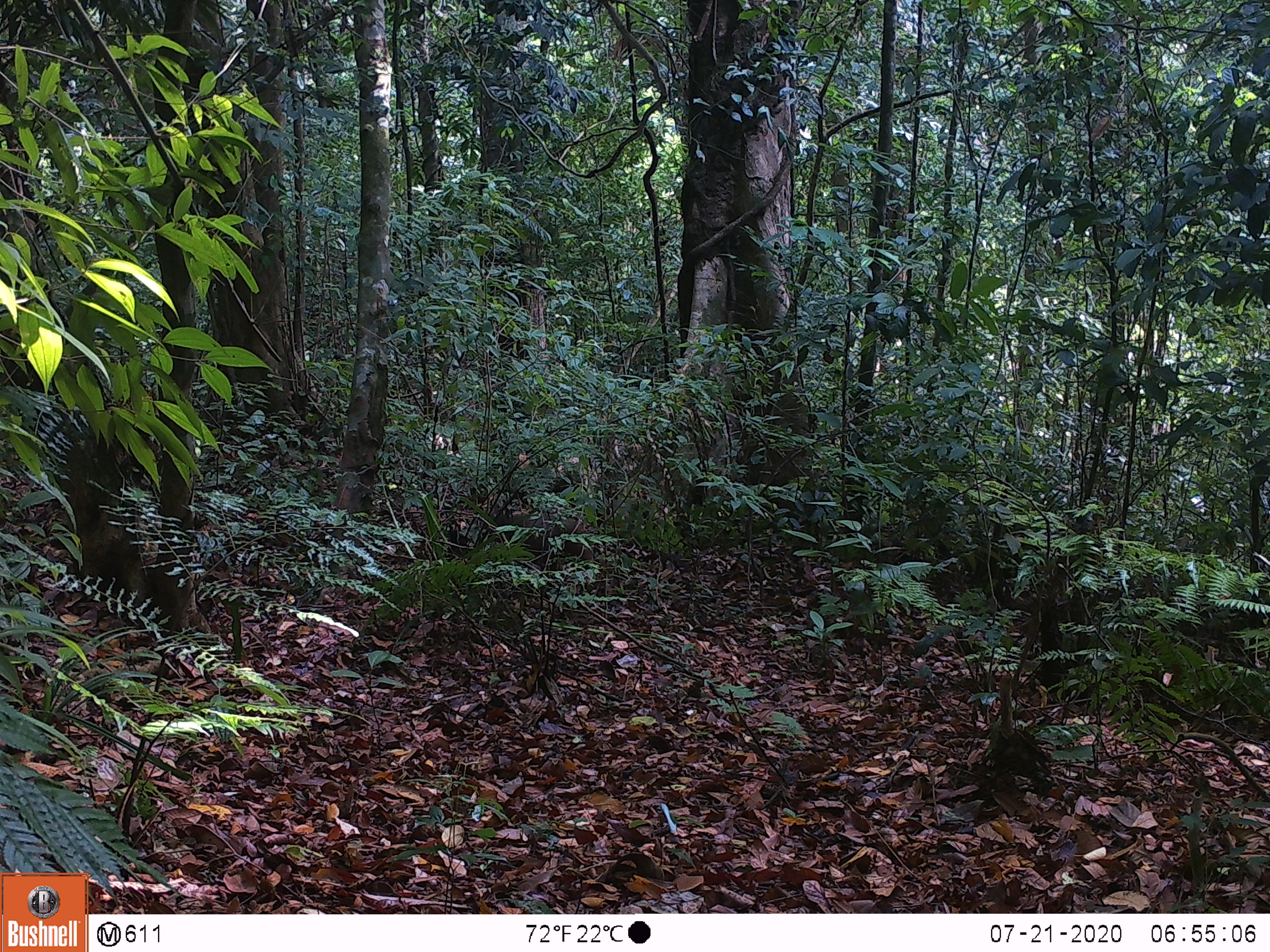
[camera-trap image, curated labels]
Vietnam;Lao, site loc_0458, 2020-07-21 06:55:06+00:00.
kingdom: Animalia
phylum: Chordata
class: Mammalia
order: Primates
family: Cercopithecidae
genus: Macaca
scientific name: Macaca arctoides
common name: stump-tailed macaque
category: stump tailed macaque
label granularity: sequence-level